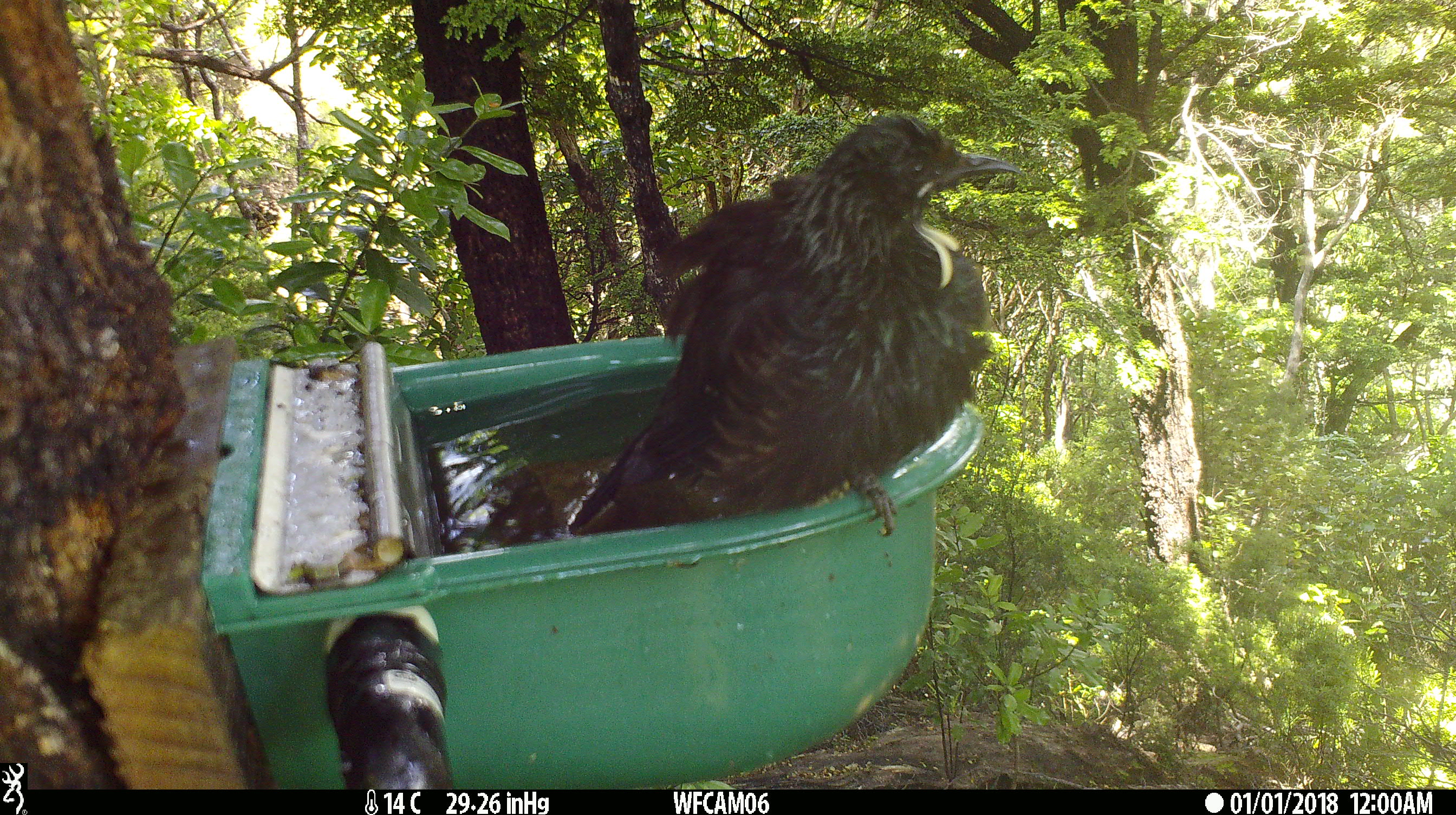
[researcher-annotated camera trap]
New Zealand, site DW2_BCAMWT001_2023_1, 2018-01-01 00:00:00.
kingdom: Animalia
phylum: Chordata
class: Aves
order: Passeriformes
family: Meliphagidae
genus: Prosthemadera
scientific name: Prosthemadera novaeseelandiae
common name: tui